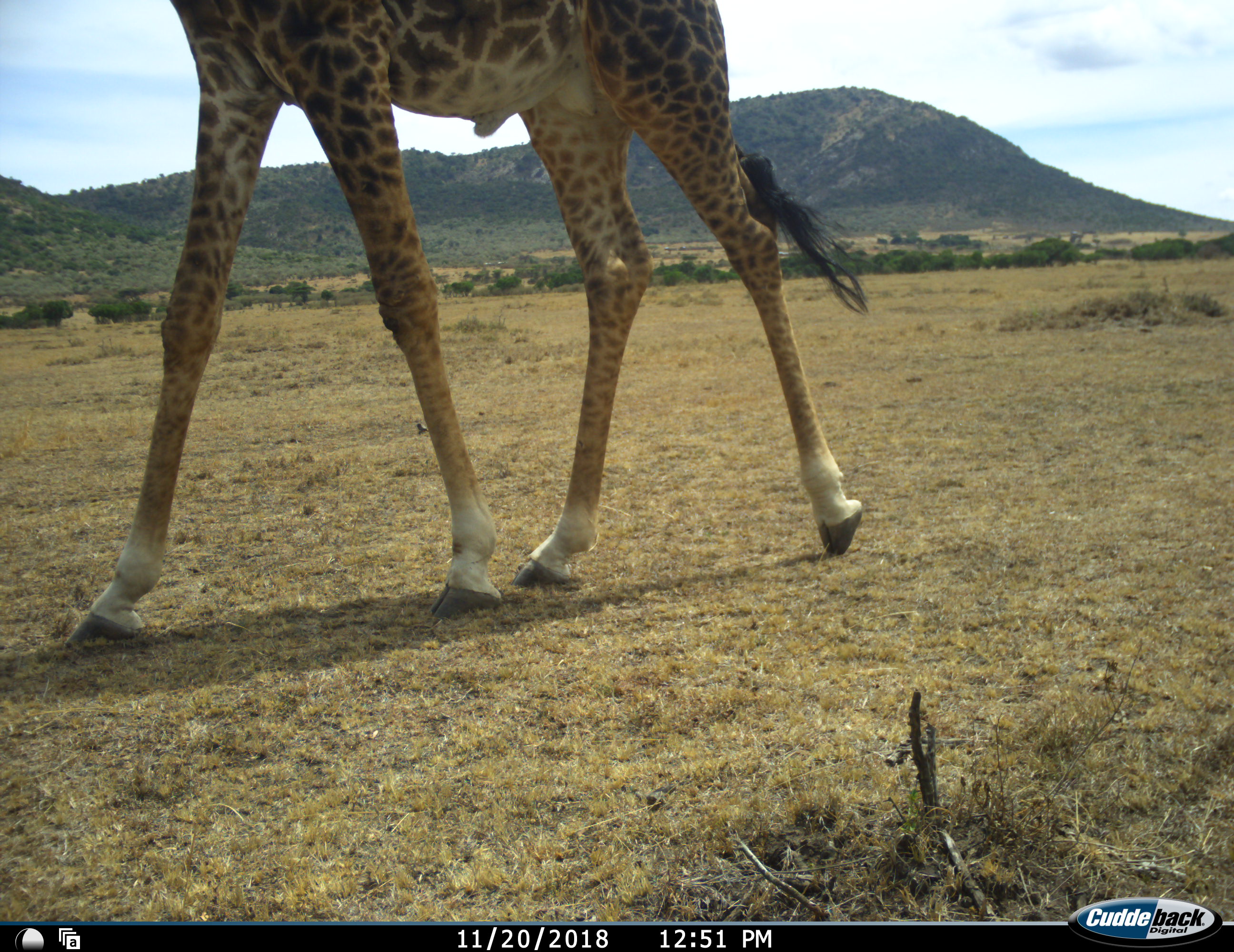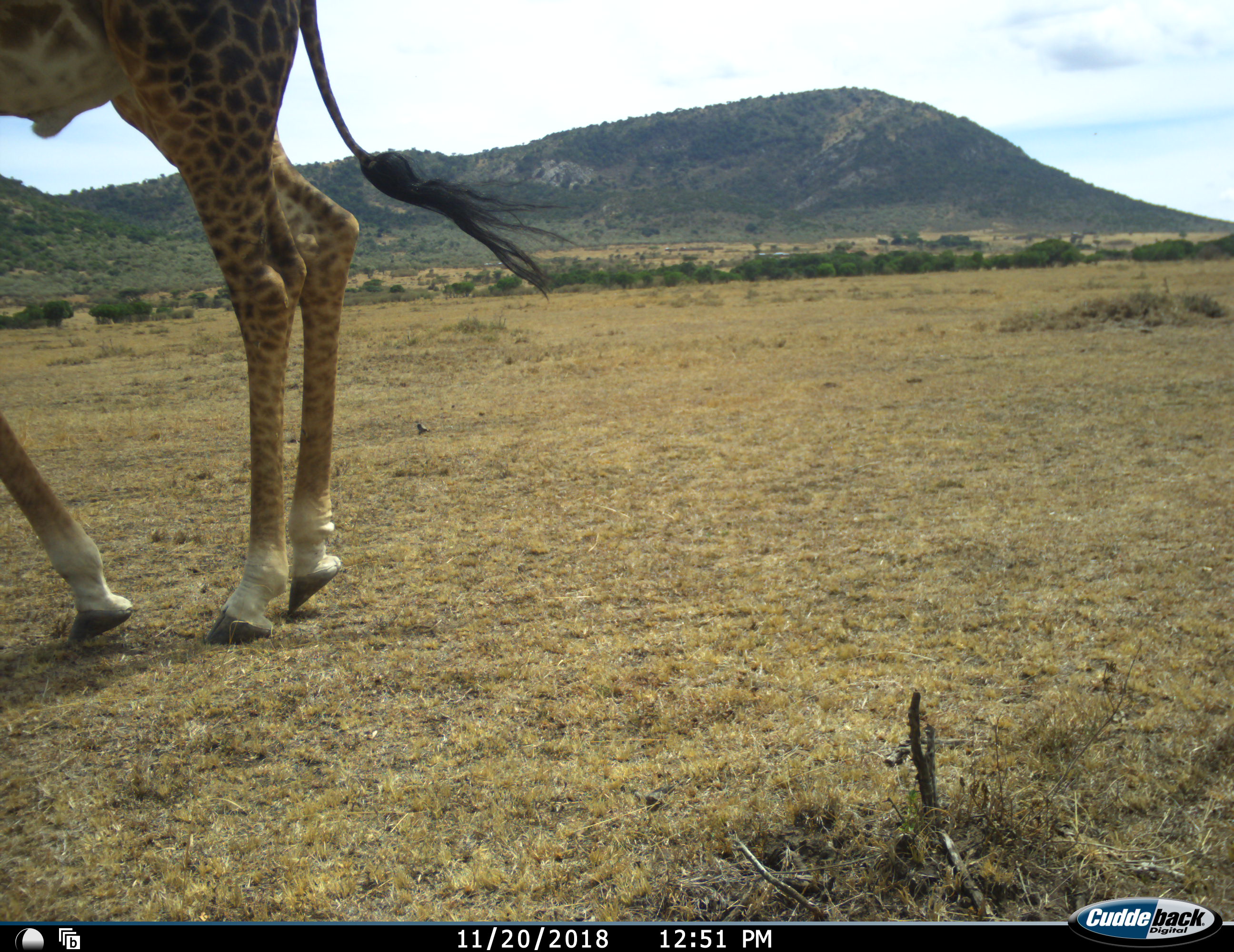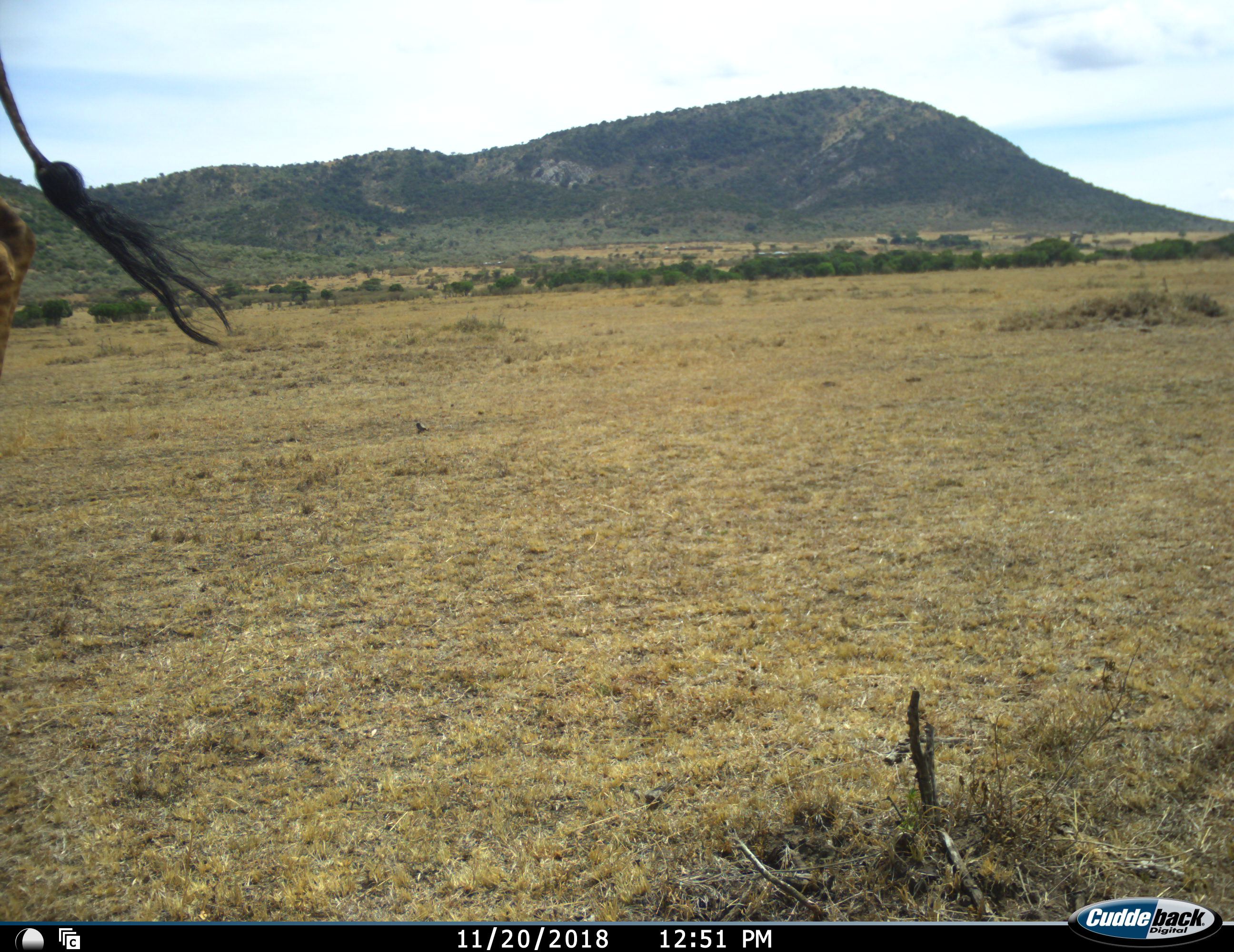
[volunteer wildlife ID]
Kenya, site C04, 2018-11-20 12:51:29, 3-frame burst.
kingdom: Animalia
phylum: Chordata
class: Mammalia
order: Artiodactyla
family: Giraffidae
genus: Giraffa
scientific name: Giraffa camelopardalis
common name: giraffe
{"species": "giraffe (Giraffa camelopardalis)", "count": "1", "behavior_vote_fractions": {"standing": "0%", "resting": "0%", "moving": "100%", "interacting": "0%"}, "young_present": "0%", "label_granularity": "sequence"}